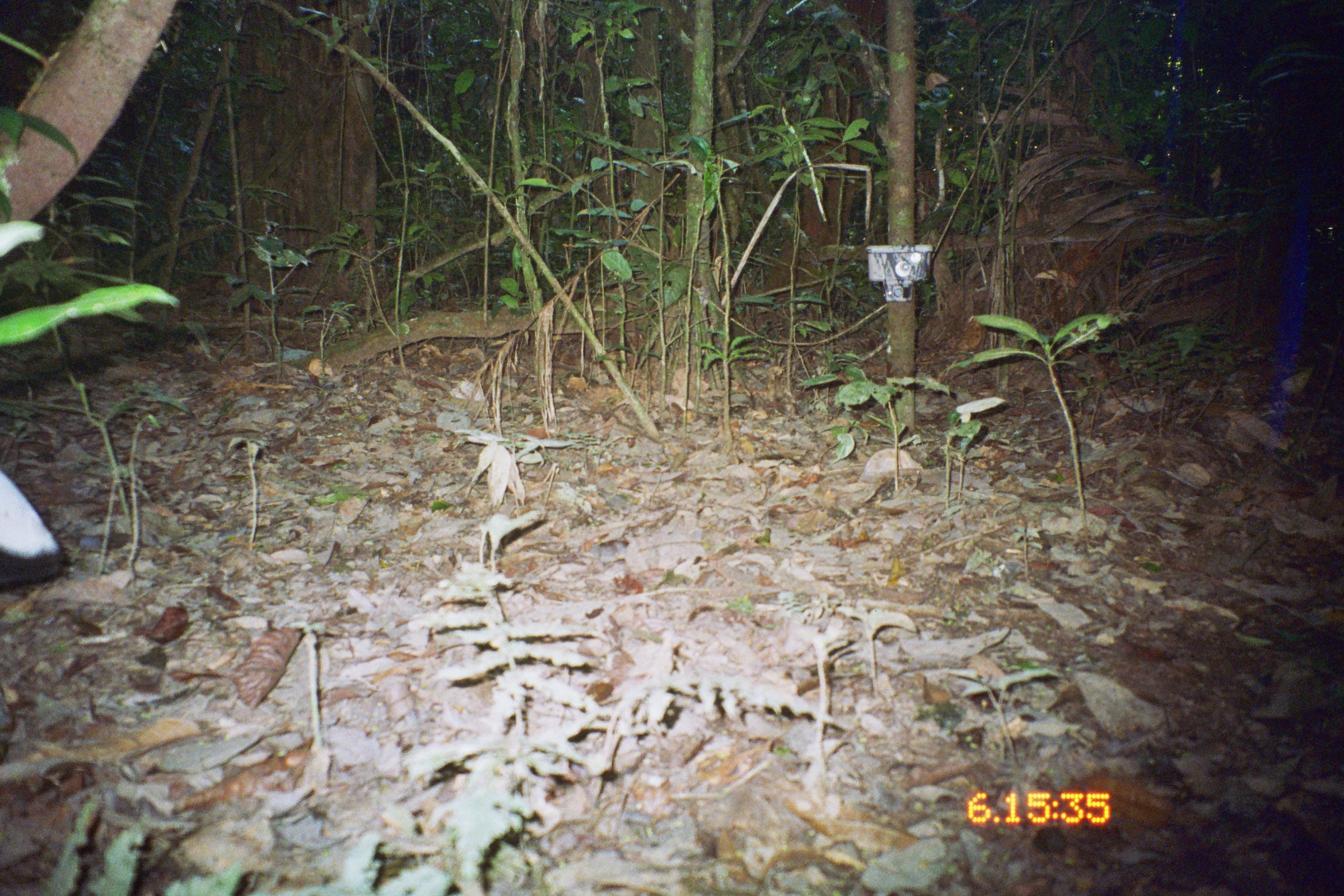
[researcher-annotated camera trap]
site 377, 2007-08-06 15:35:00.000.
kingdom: Animalia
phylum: Chordata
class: Aves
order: Gruiformes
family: Psophiidae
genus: Psophia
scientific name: Psophia leucoptera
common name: pale-winged trumpeter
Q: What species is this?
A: Psophia leucoptera (pale-winged trumpeter).